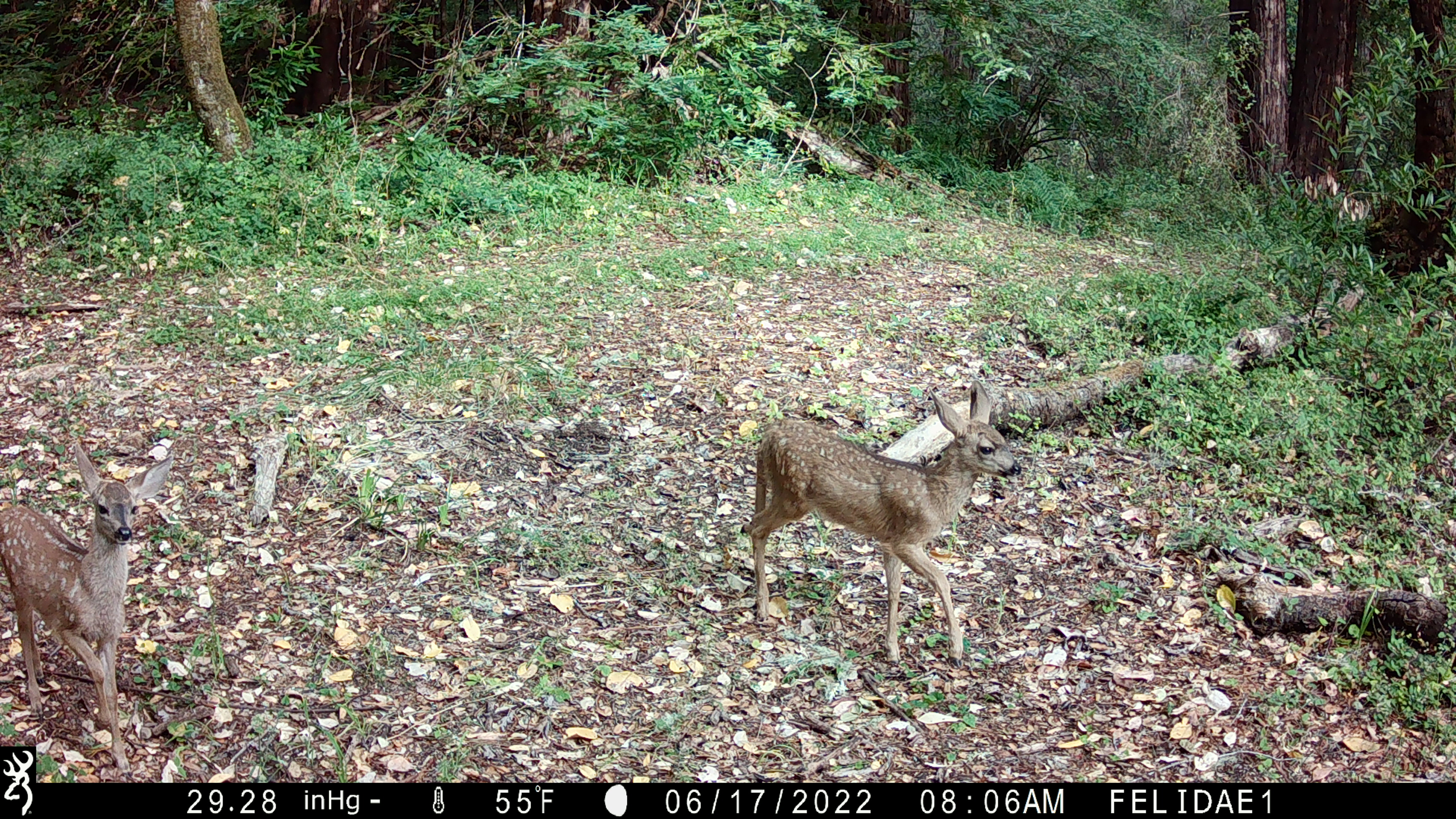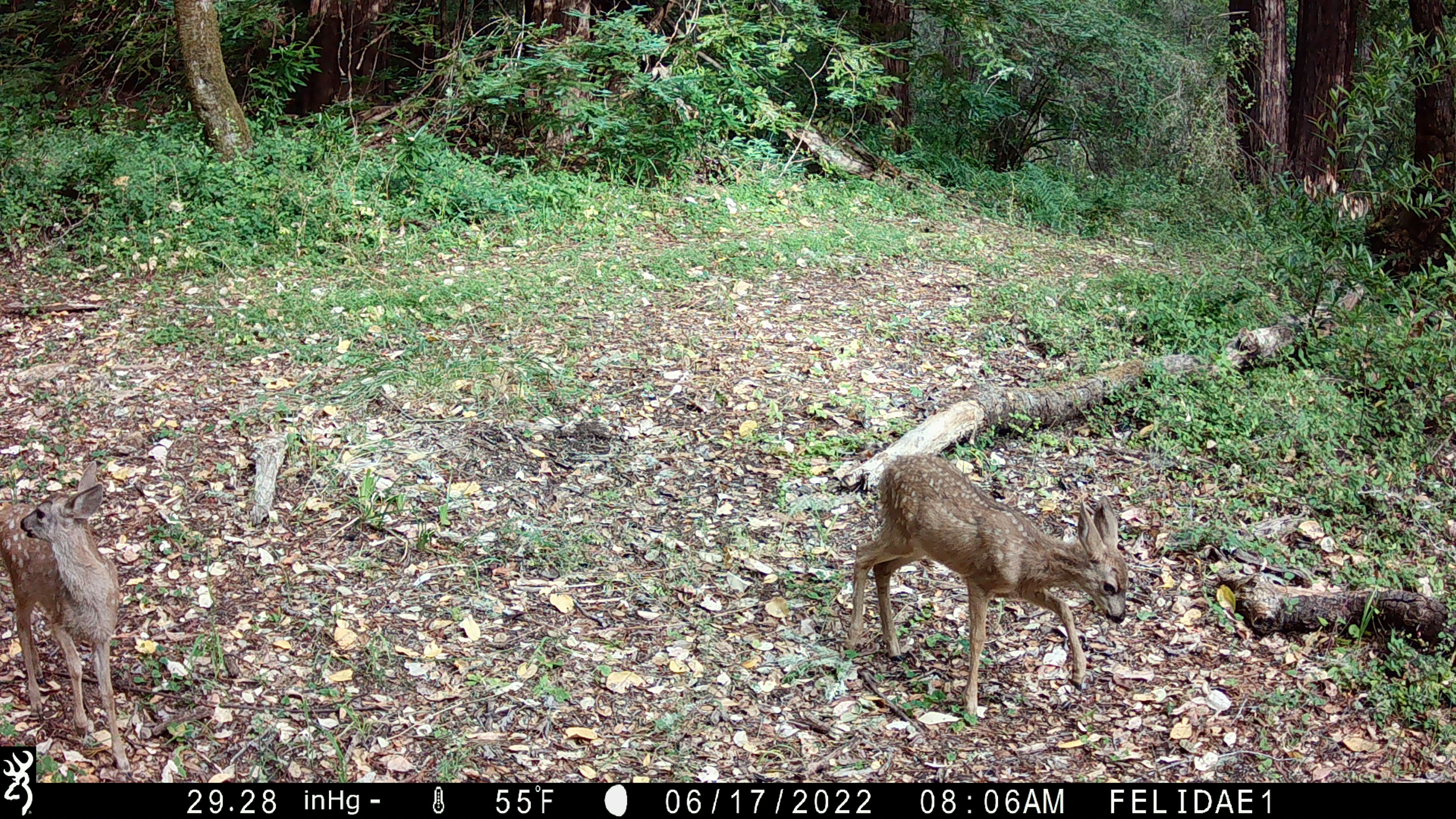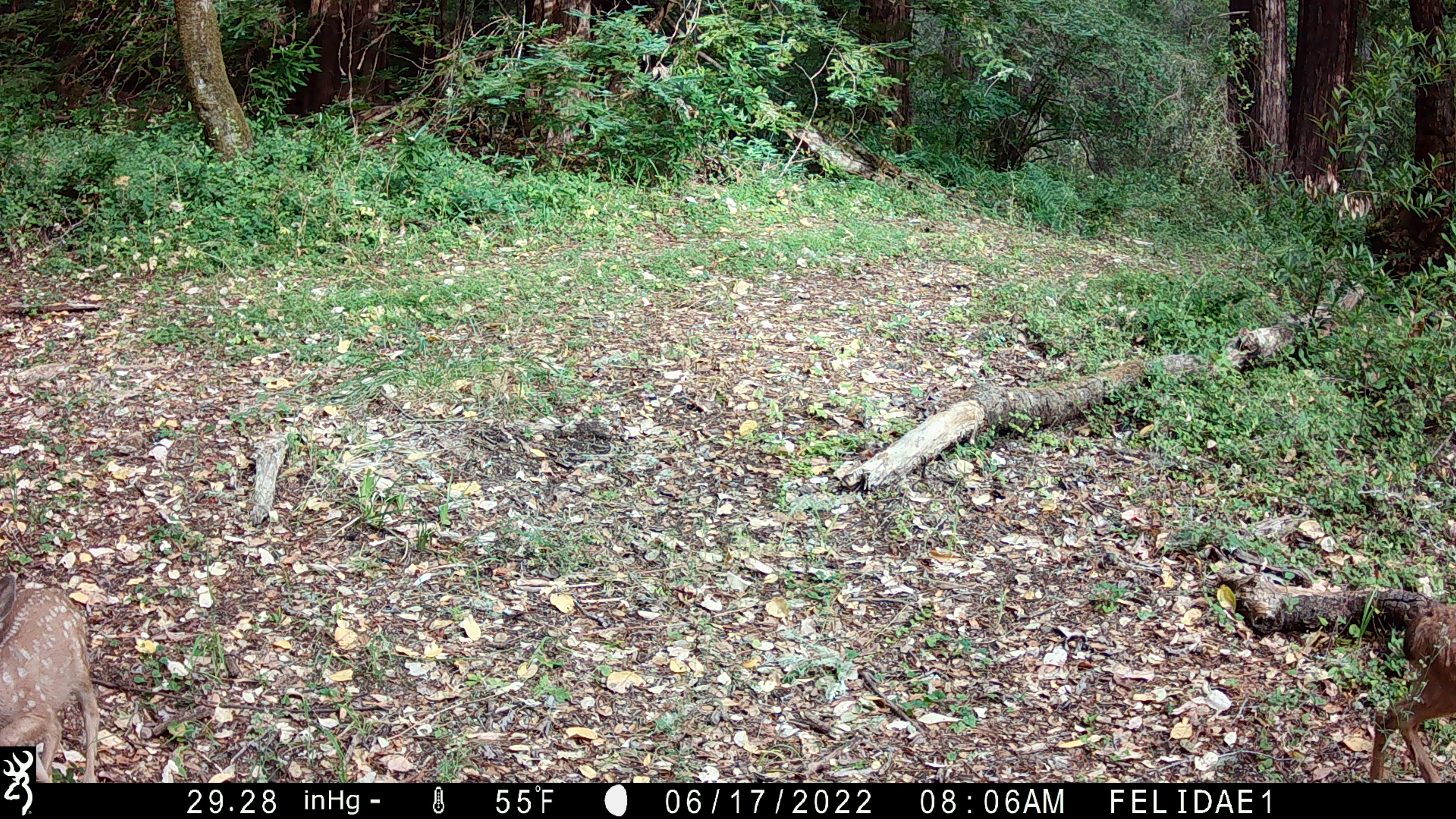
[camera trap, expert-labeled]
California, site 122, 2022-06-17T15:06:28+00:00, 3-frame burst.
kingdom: Animalia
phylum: Chordata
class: Mammalia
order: Artiodactyla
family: Cervidae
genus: Odocoileus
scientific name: Odocoileus hemionus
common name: mule deer